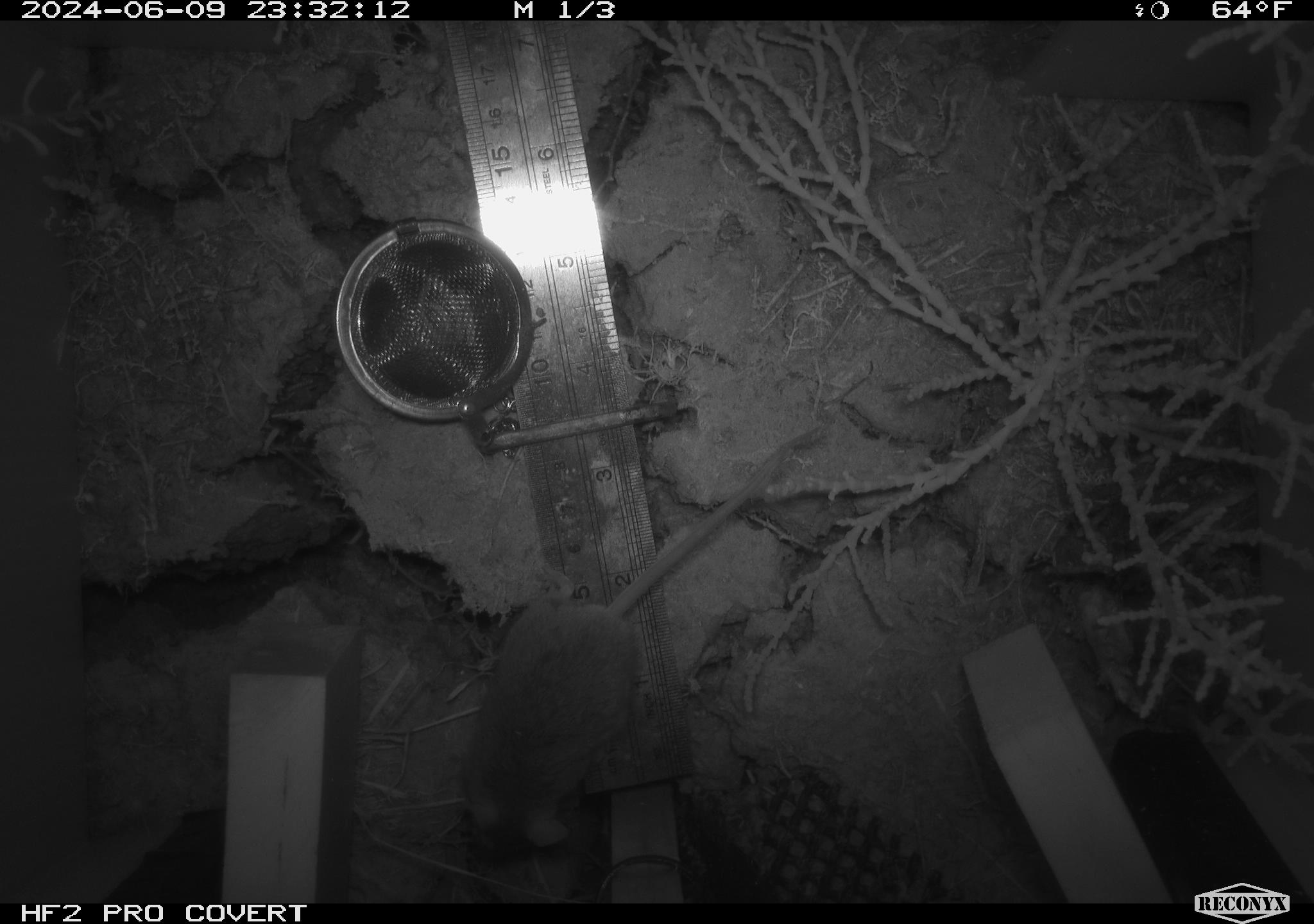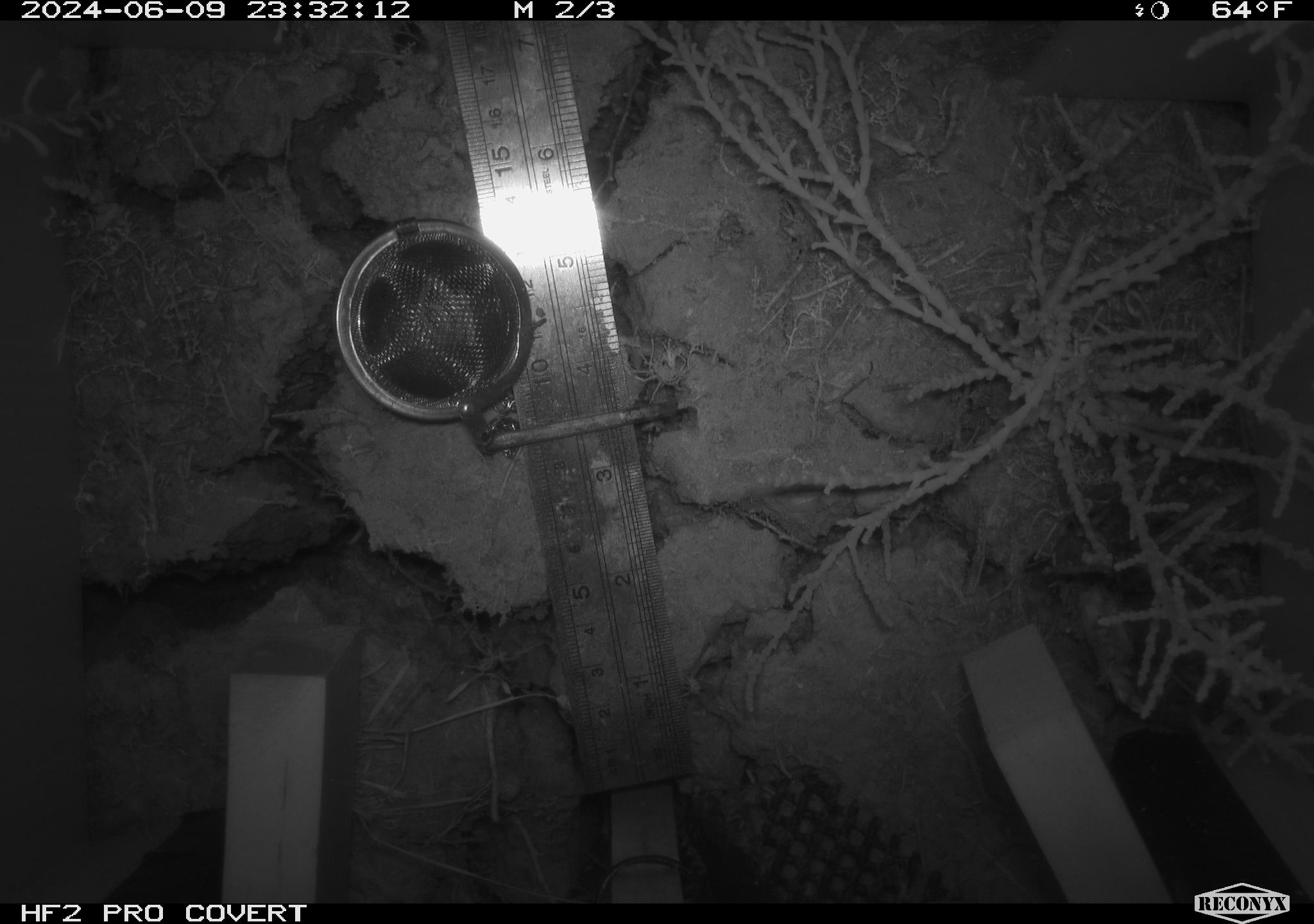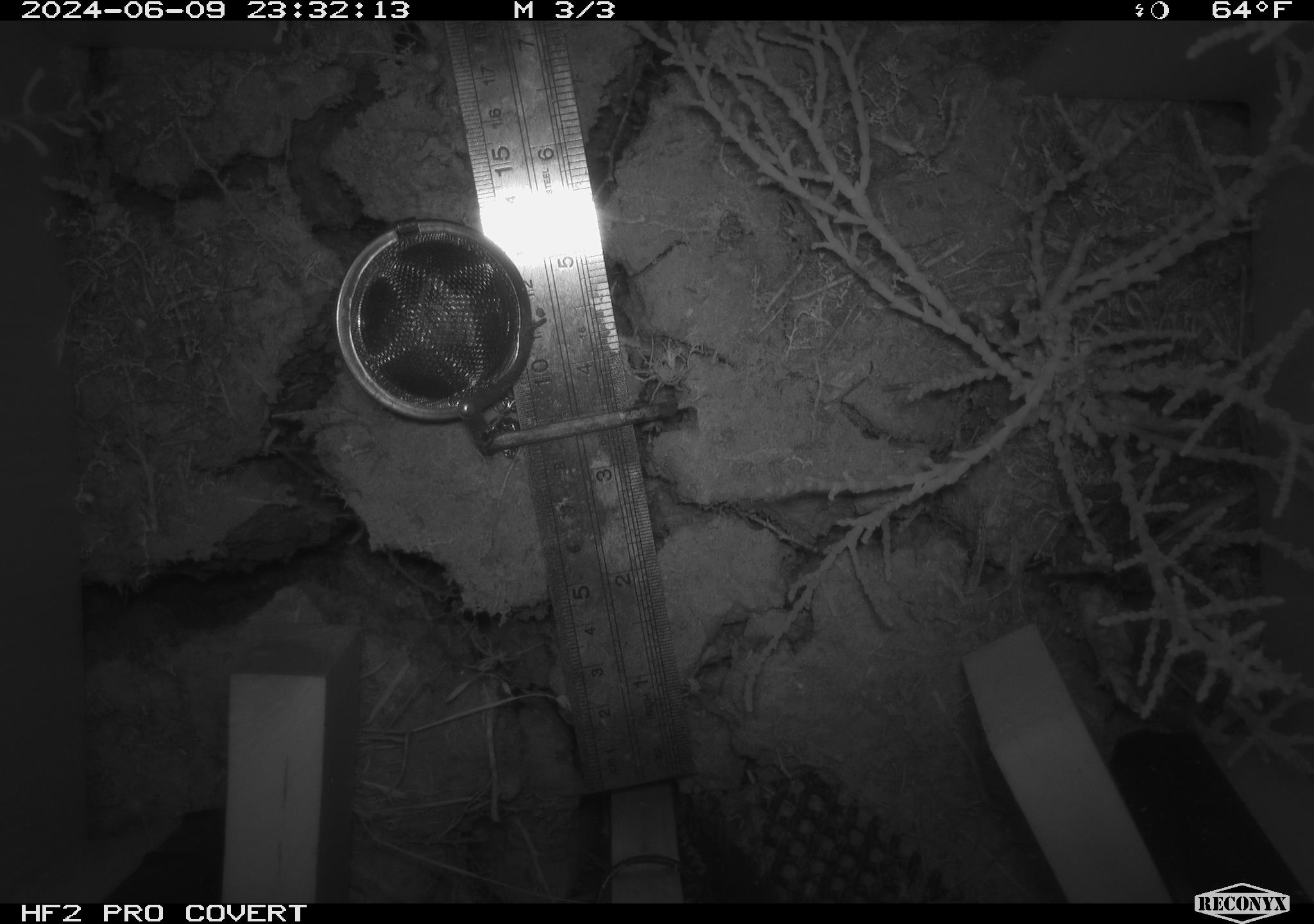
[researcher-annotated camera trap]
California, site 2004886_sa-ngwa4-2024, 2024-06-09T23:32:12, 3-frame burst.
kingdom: Animalia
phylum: Chordata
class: Mammalia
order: Rodentia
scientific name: Rodentia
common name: mouse species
Mouse species (Rodentia).